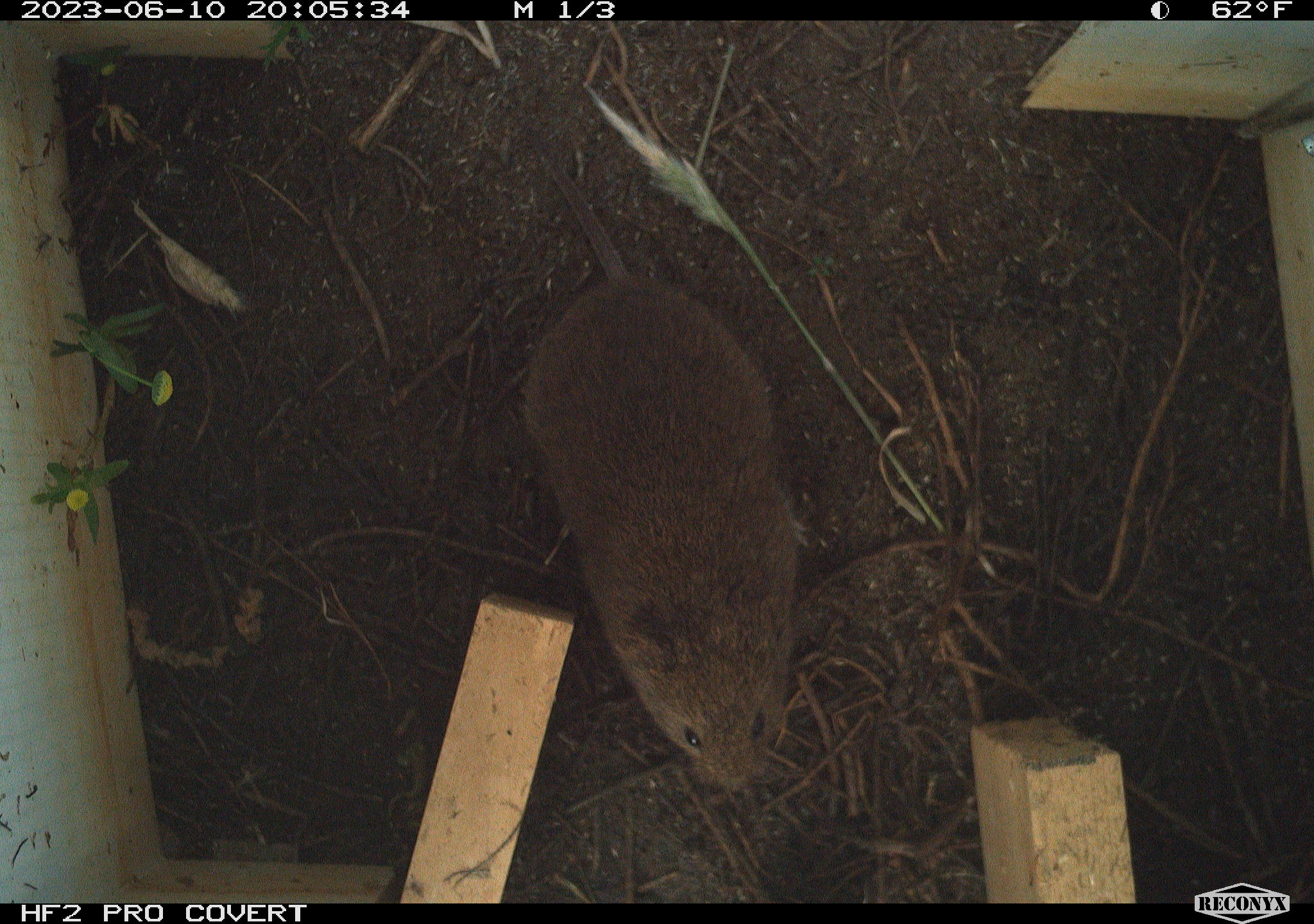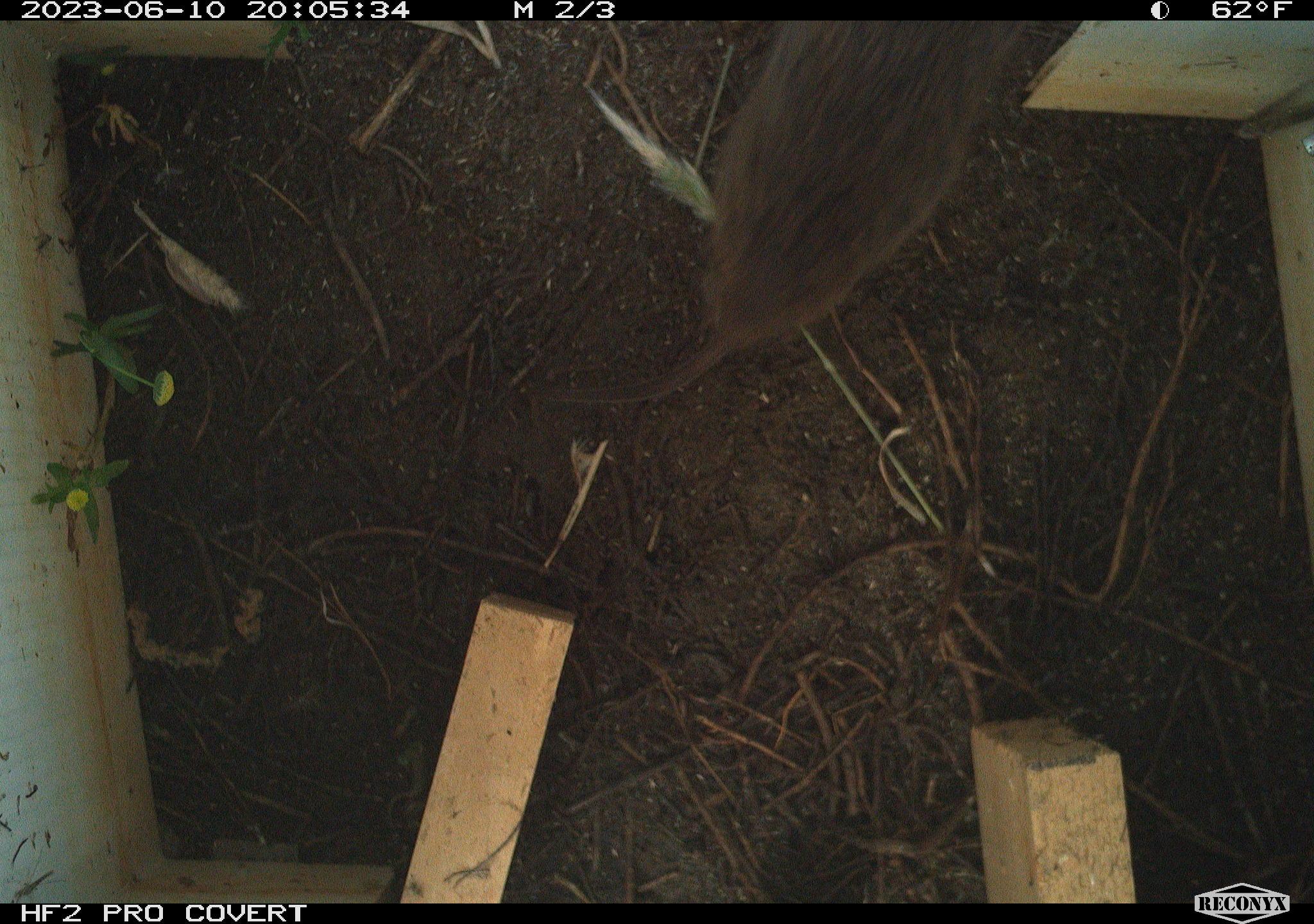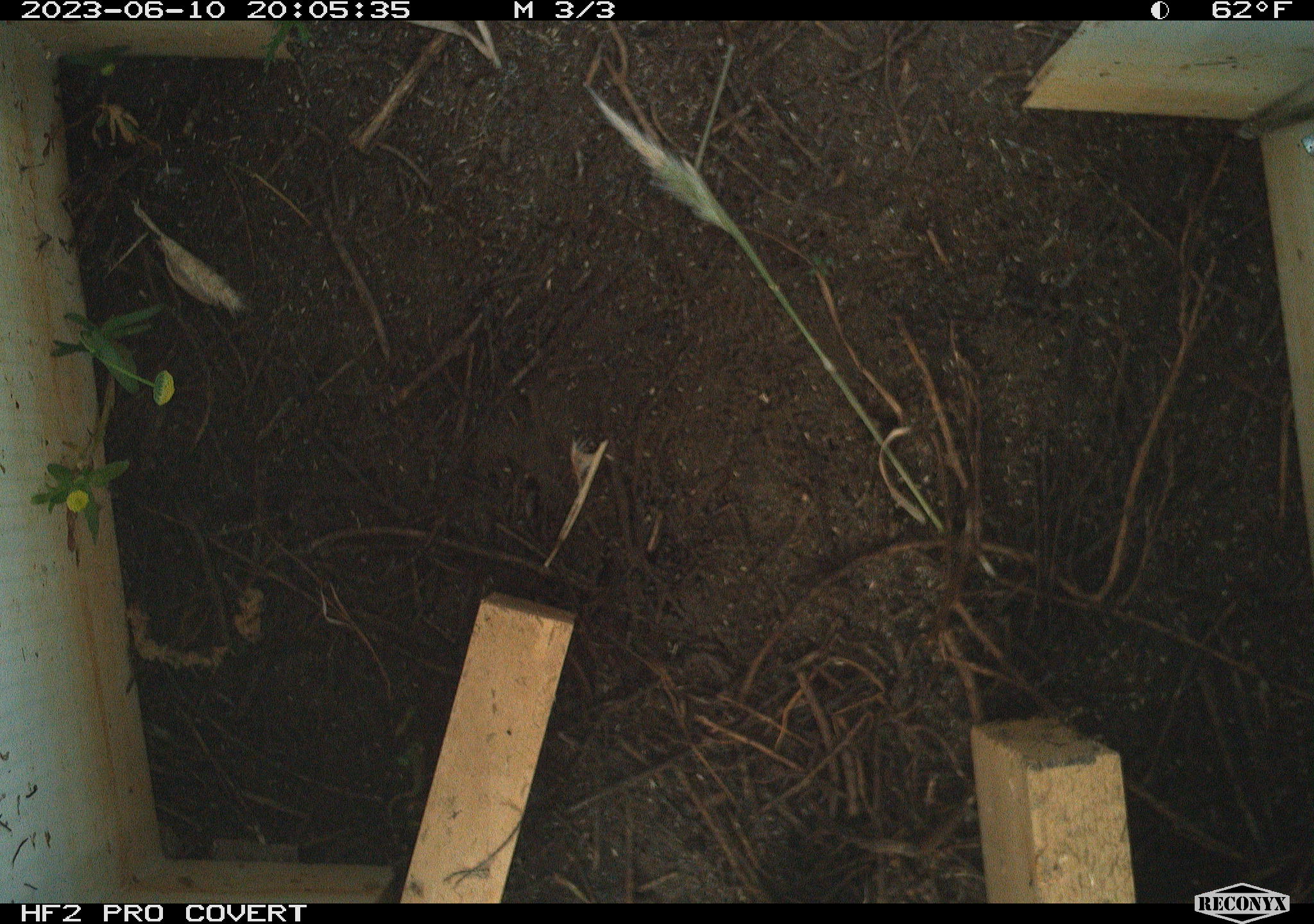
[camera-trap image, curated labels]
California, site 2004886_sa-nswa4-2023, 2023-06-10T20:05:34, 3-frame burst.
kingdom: Animalia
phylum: Chordata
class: Mammalia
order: Rodentia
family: Cricetidae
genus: Microtus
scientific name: Microtus californicus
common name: california vole